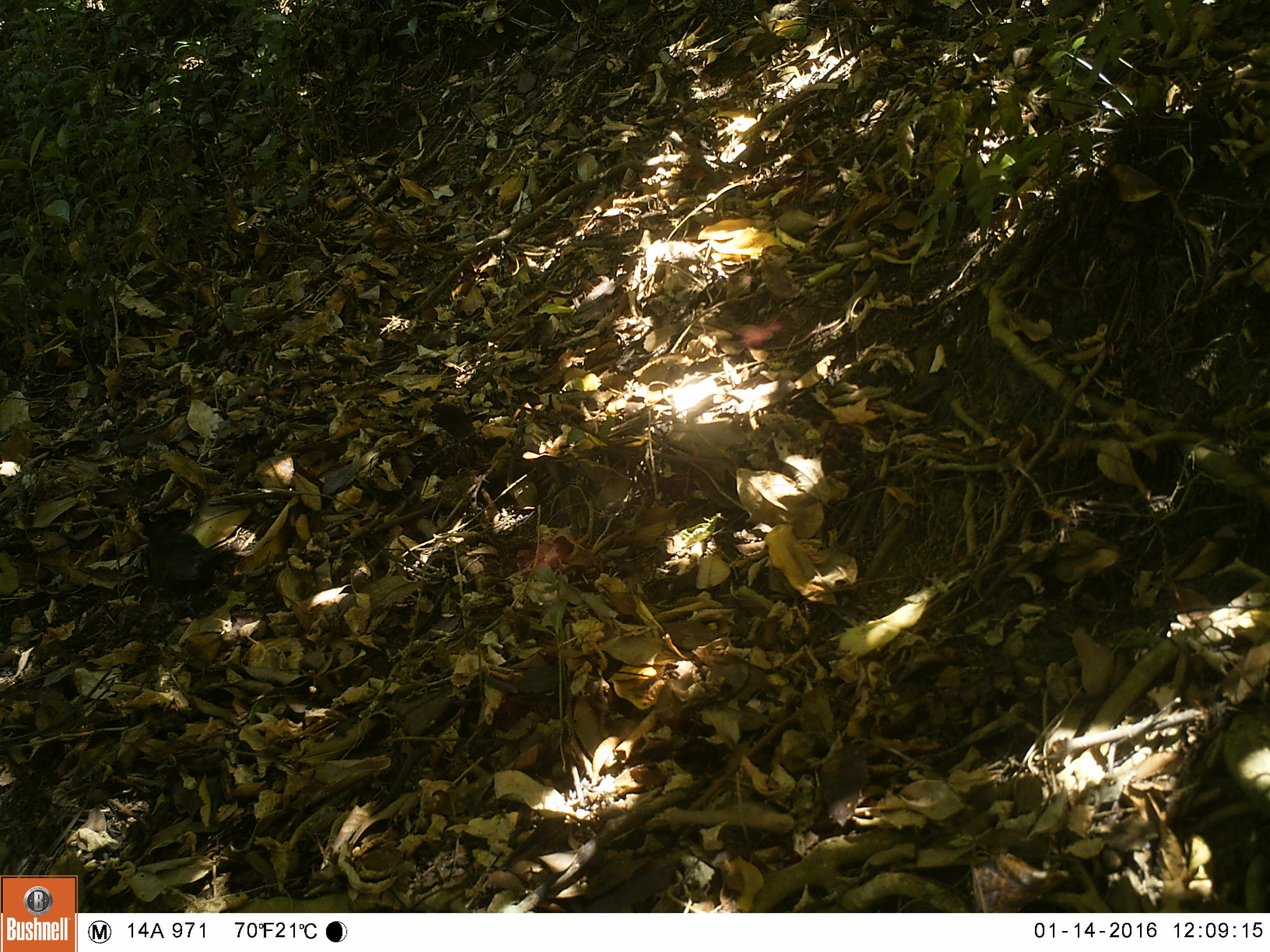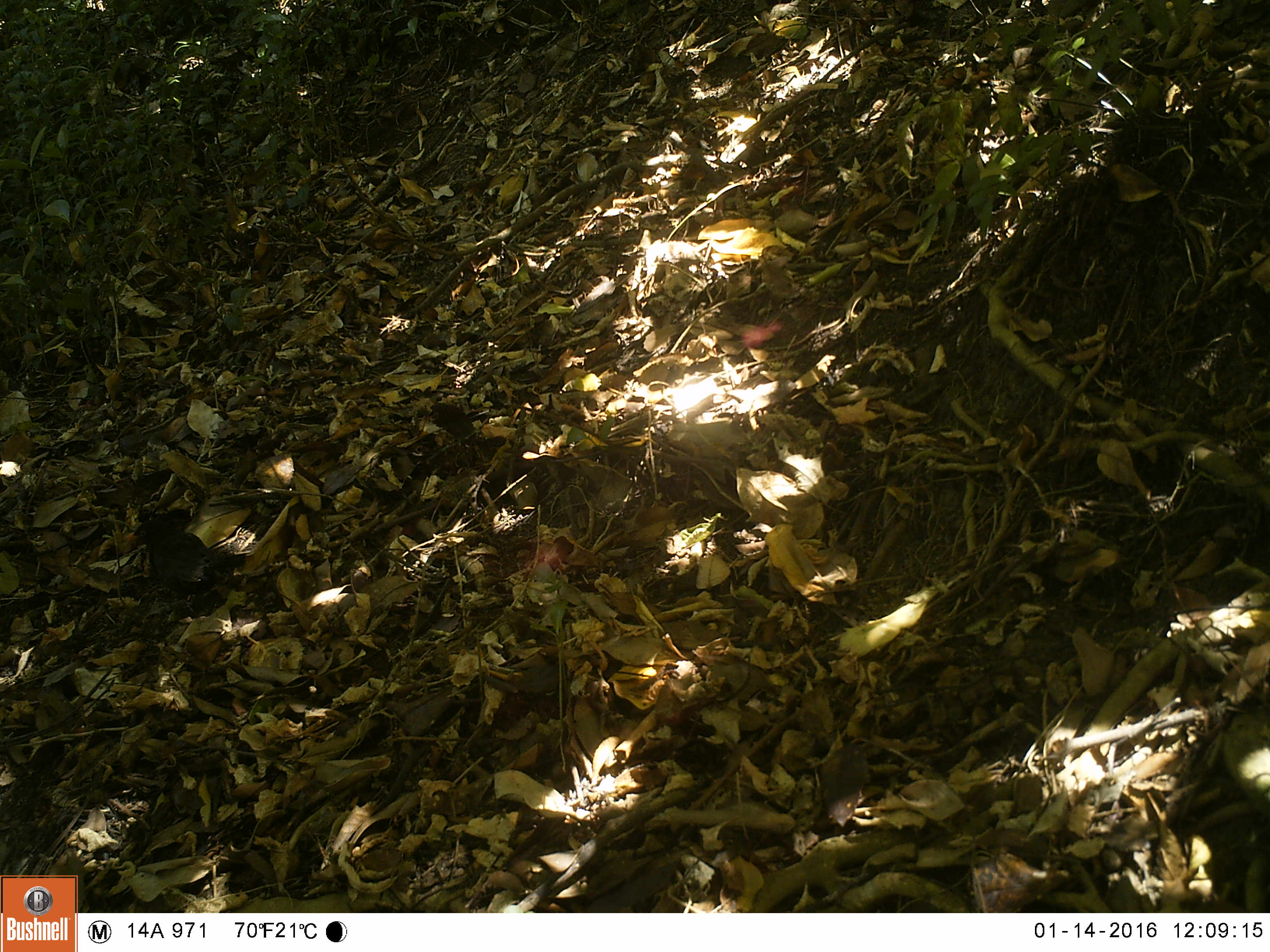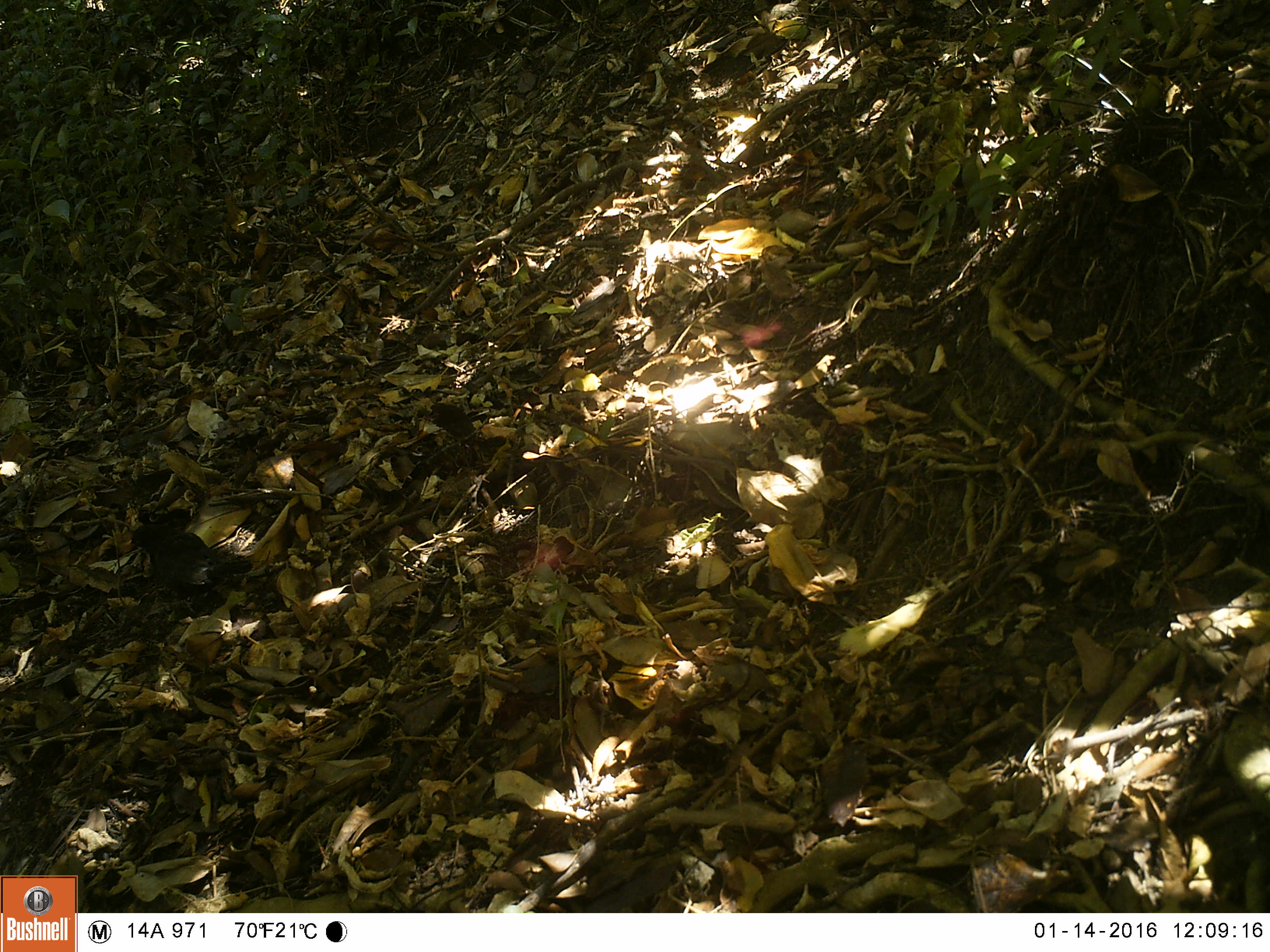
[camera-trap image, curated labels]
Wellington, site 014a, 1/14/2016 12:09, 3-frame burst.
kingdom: Animalia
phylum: Chordata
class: Aves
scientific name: Aves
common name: bird